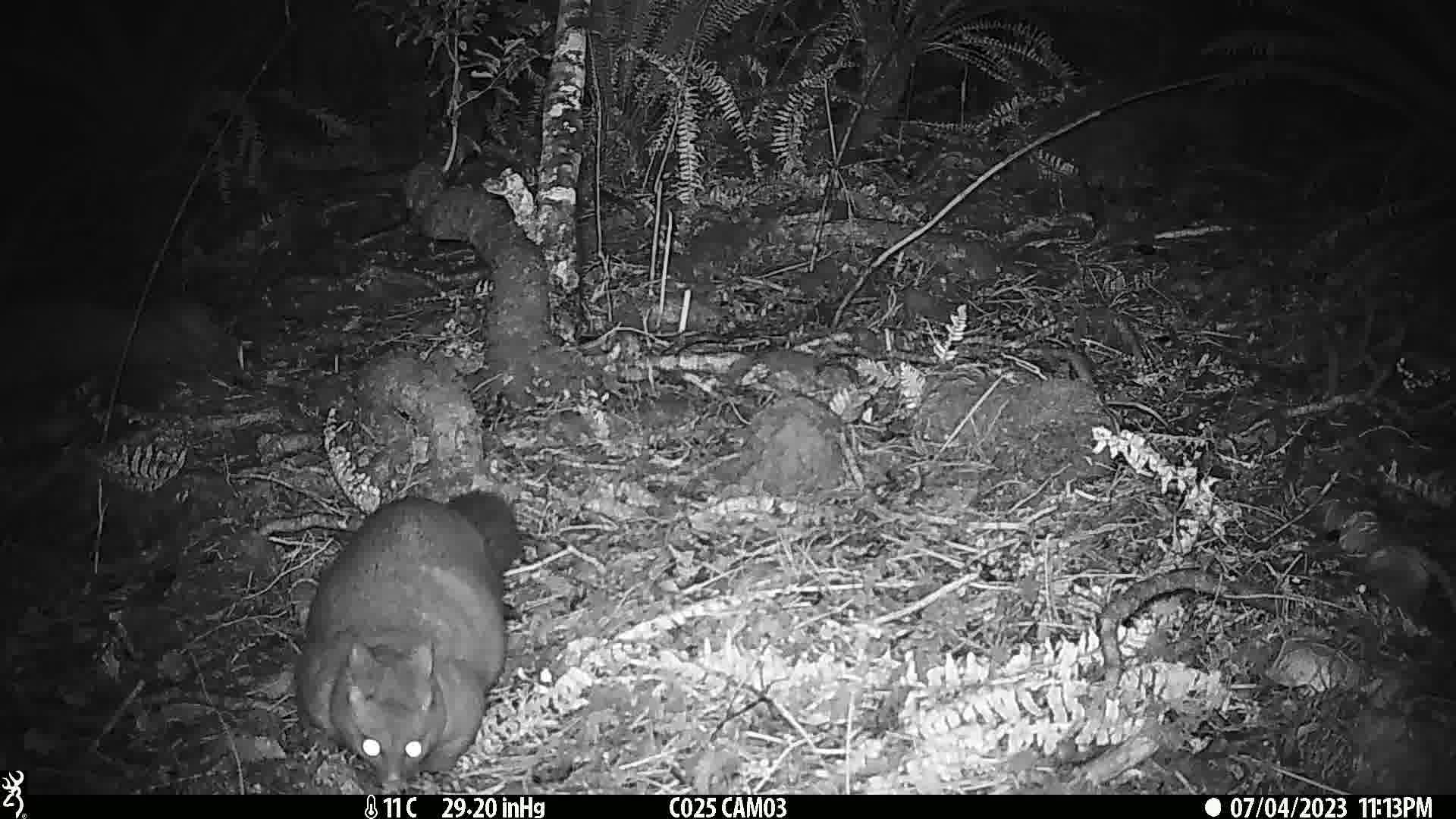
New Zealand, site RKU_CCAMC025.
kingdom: Animalia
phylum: Chordata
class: Mammalia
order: Diprotodontia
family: Phalangeridae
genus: Trichosurus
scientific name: Trichosurus vulpecula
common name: common brushtail possum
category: possum